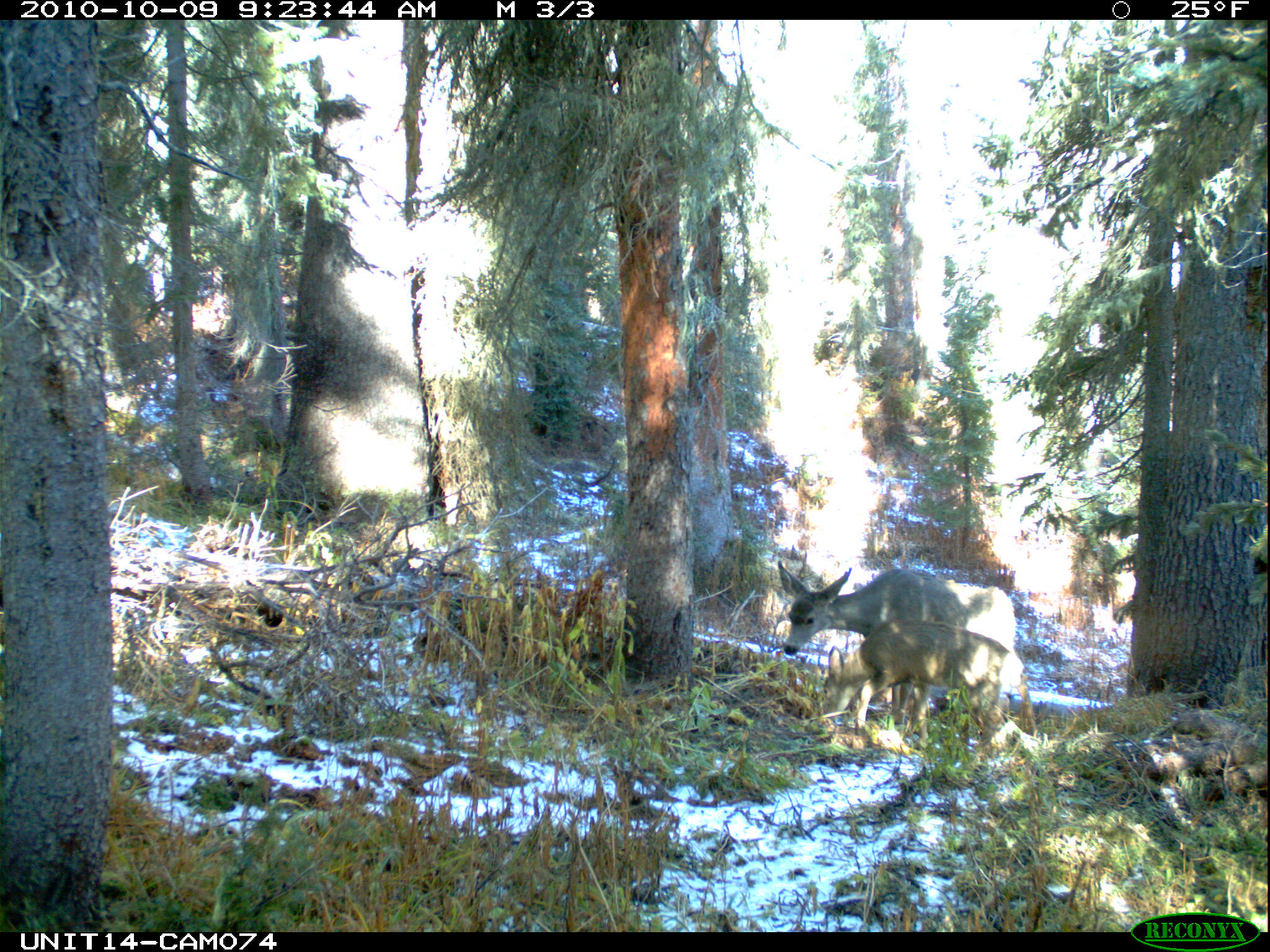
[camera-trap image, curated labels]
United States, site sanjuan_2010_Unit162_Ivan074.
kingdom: Animalia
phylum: Chordata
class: Mammalia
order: Artiodactyla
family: Cervidae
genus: Odocoileus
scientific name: Odocoileus hemionus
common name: mule deer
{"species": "Odocoileus hemionus (mule deer)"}